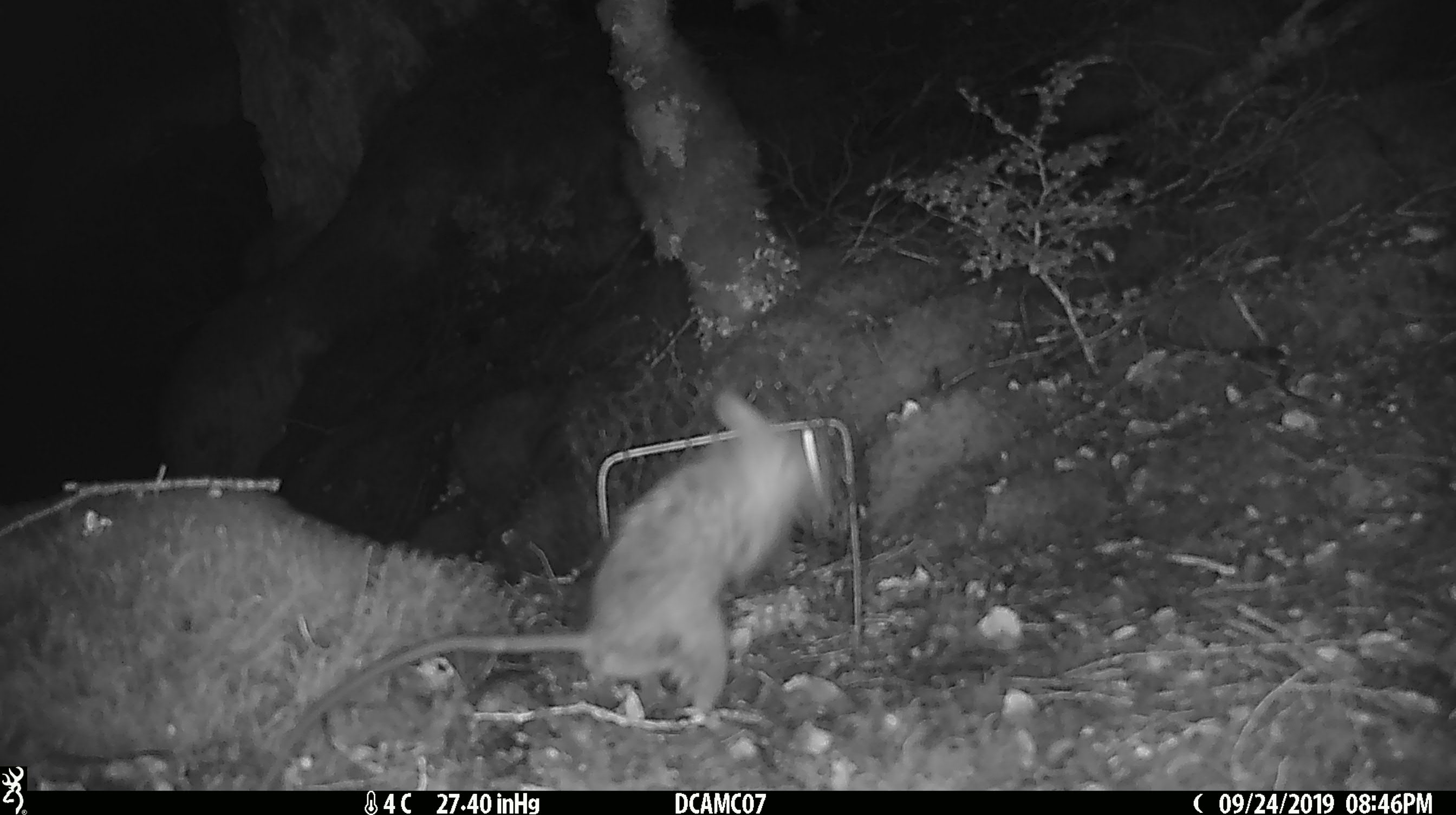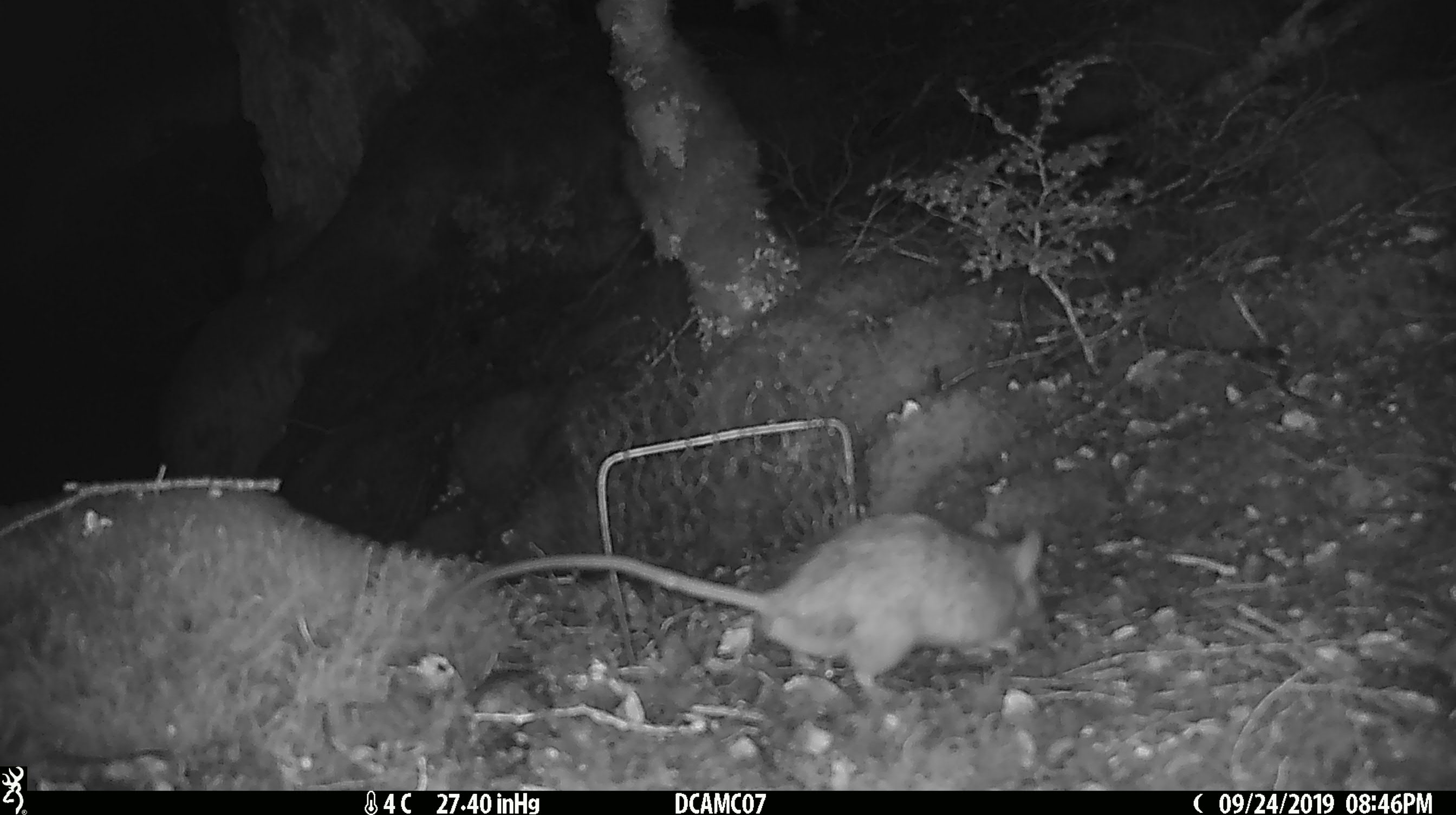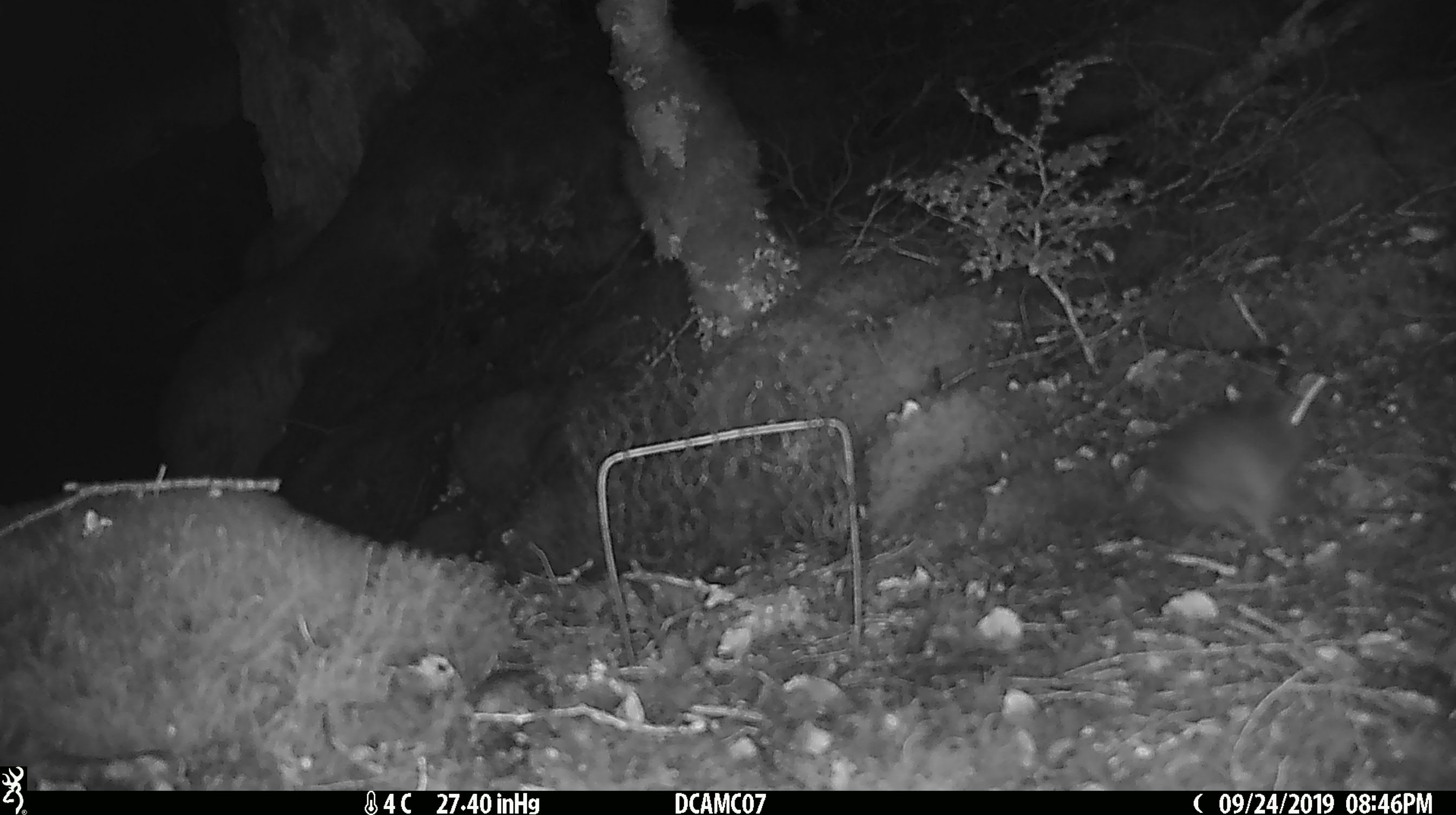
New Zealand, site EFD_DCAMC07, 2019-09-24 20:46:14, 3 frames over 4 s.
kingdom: Animalia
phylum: Chordata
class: Mammalia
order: Rodentia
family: Muridae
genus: Rattus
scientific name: Rattus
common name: rat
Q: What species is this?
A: Rat (Rattus).